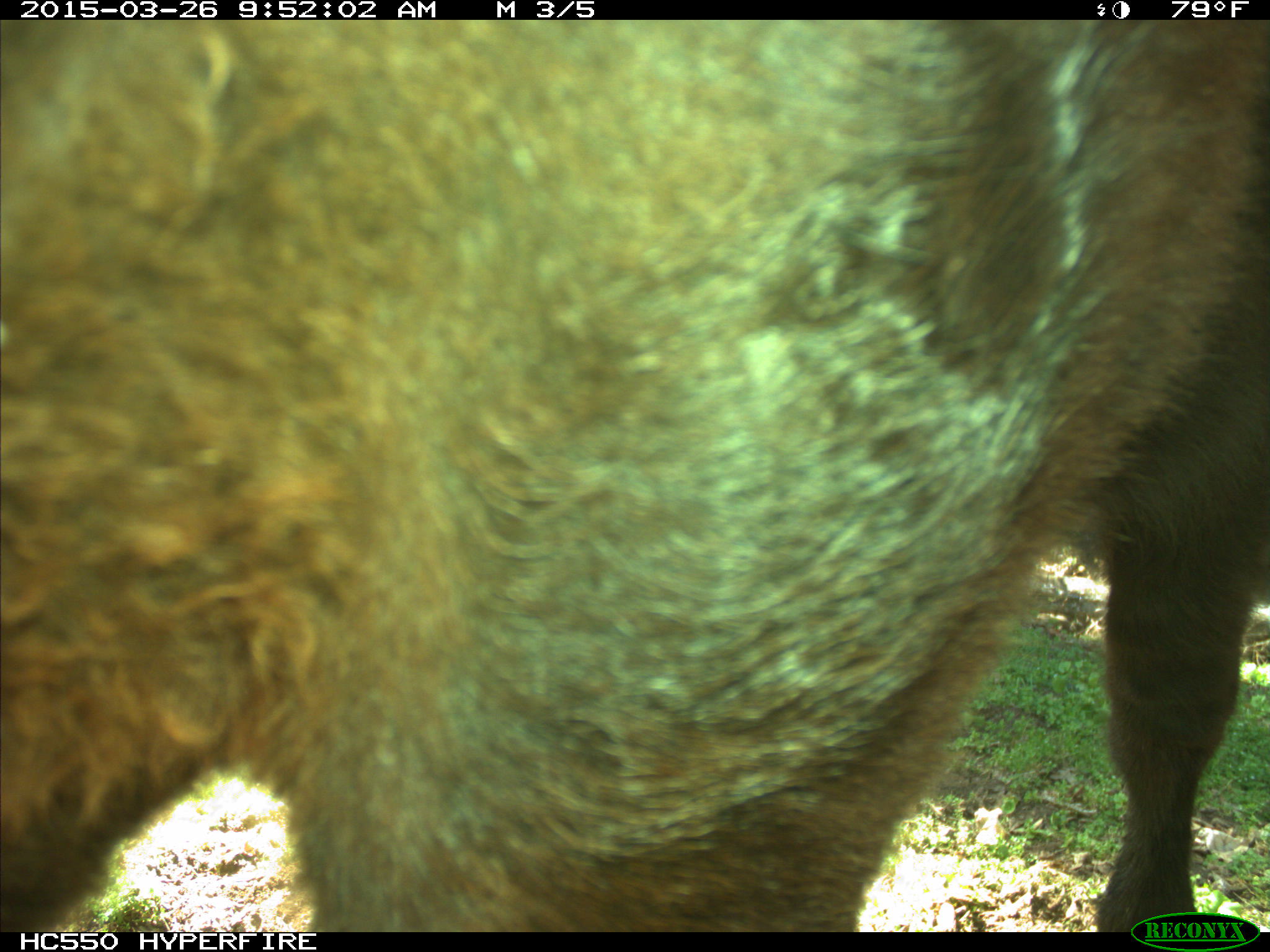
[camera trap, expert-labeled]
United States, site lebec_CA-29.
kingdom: Animalia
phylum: Chordata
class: Mammalia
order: Artiodactyla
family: Bovidae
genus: Bos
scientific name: Bos taurus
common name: domestic cow